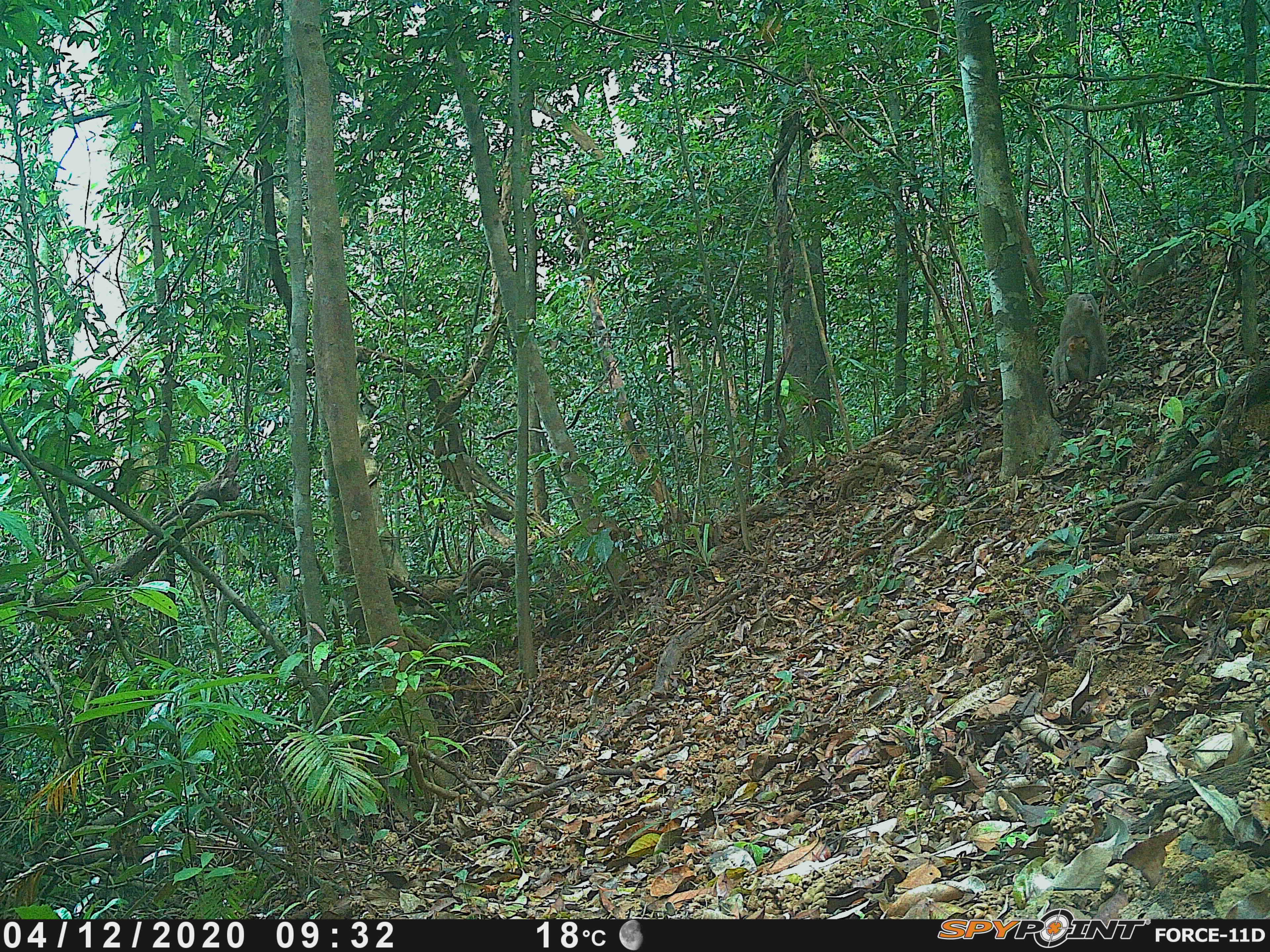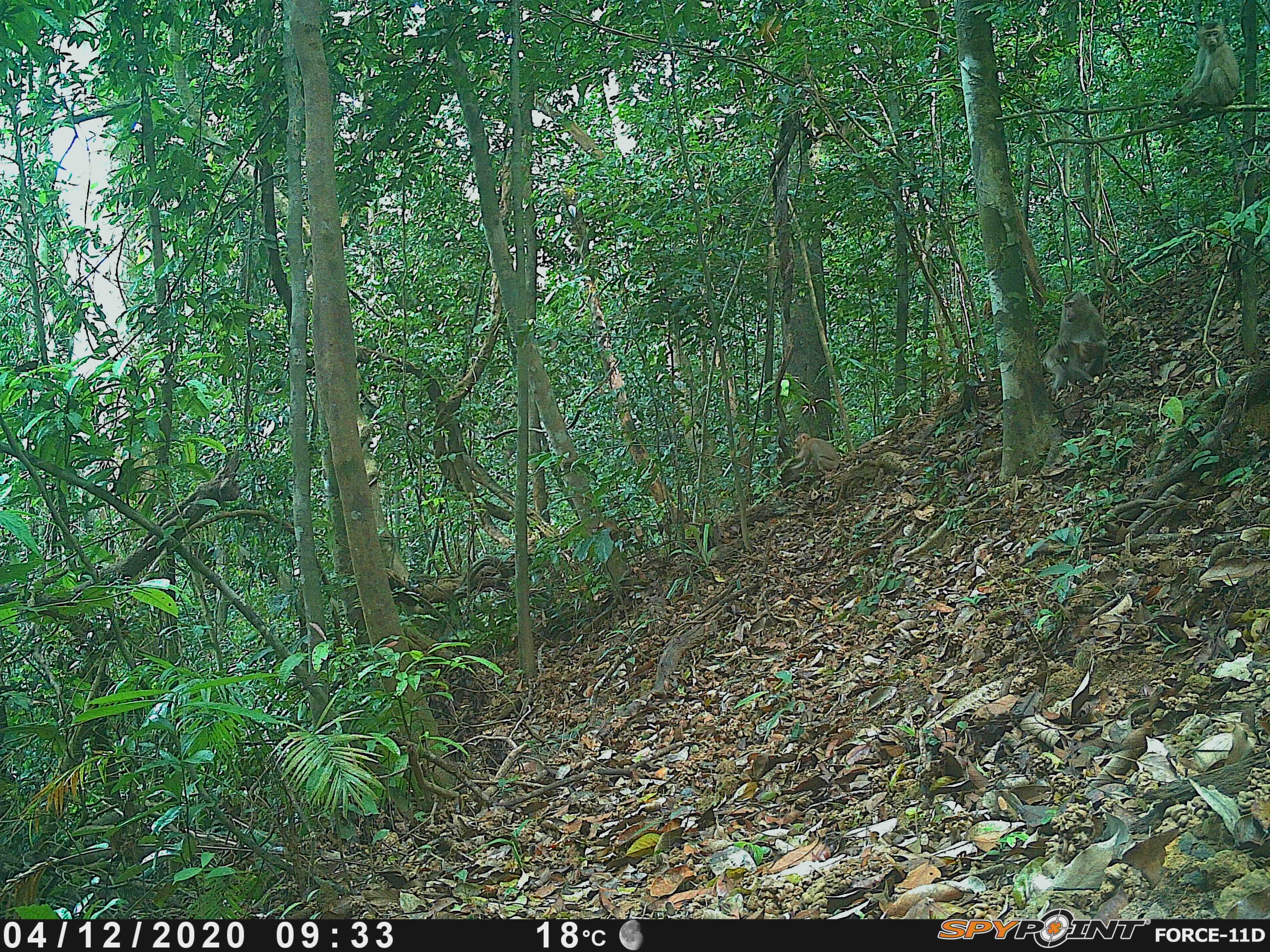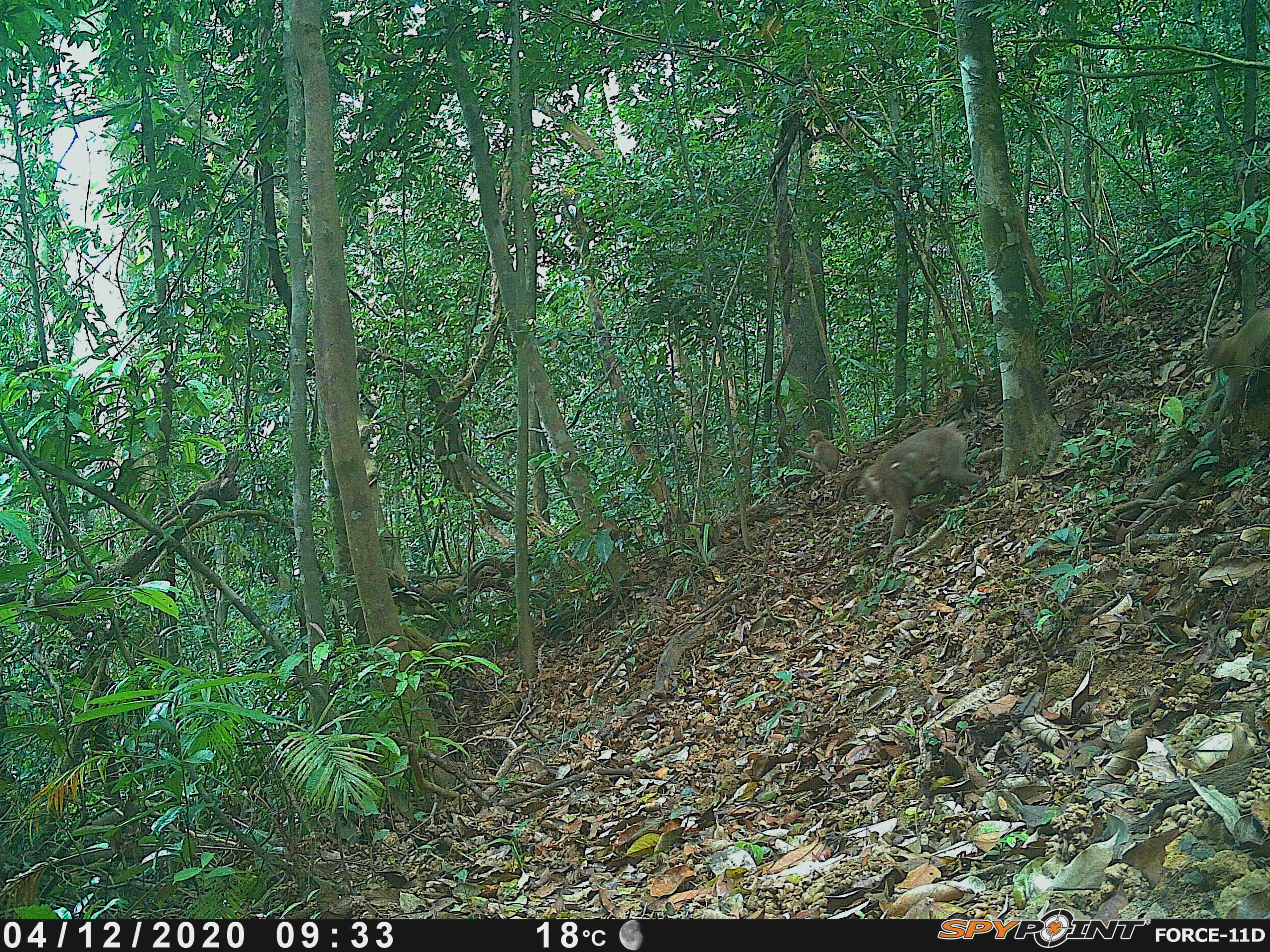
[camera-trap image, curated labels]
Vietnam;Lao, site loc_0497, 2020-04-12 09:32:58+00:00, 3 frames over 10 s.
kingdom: Animalia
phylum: Chordata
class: Mammalia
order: Primates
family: Cercopithecidae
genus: Macaca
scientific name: Macaca nemestrina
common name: pig-tailed macaque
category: pig tailed macaque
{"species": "pig tailed macaque (pig-tailed macaque) (Macaca nemestrina)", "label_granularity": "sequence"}